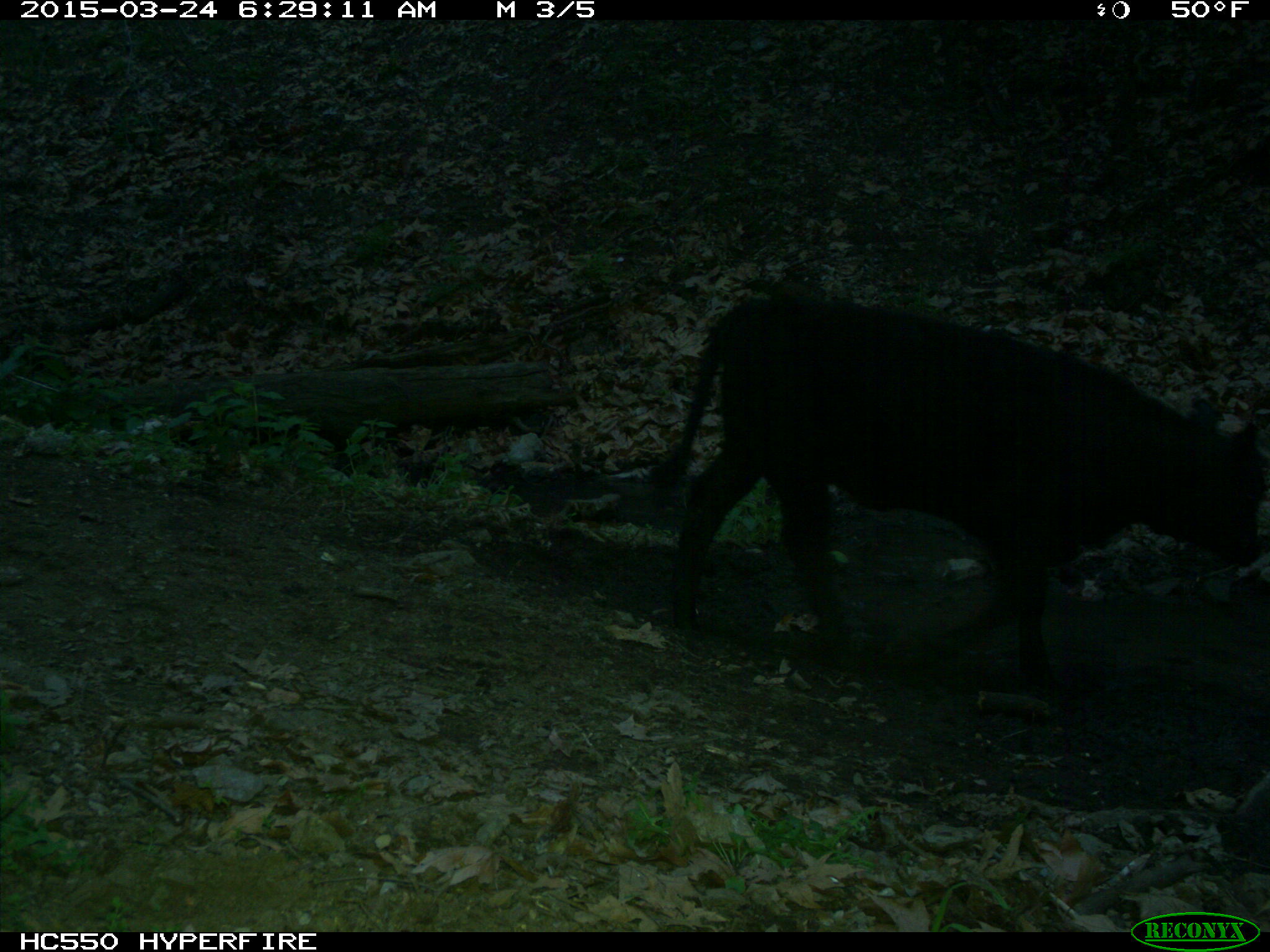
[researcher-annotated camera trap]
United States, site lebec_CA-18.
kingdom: Animalia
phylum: Chordata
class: Mammalia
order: Artiodactyla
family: Bovidae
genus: Bos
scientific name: Bos taurus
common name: domestic cow